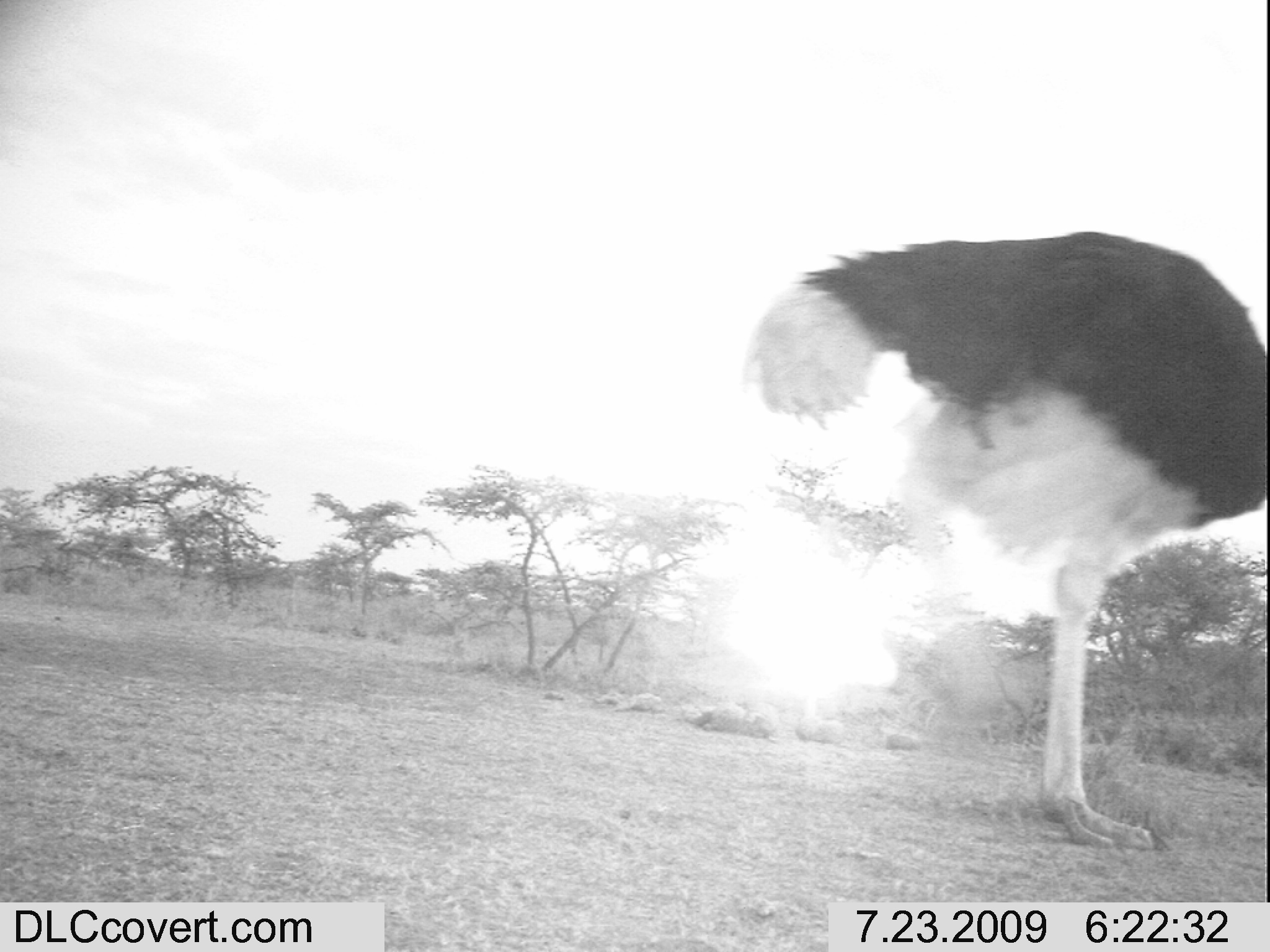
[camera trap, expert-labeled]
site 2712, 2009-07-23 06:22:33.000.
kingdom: Animalia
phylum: Chordata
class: Aves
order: Struthioniformes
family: Struthionidae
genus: Struthio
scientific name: Struthio camelus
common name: common ostrich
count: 1